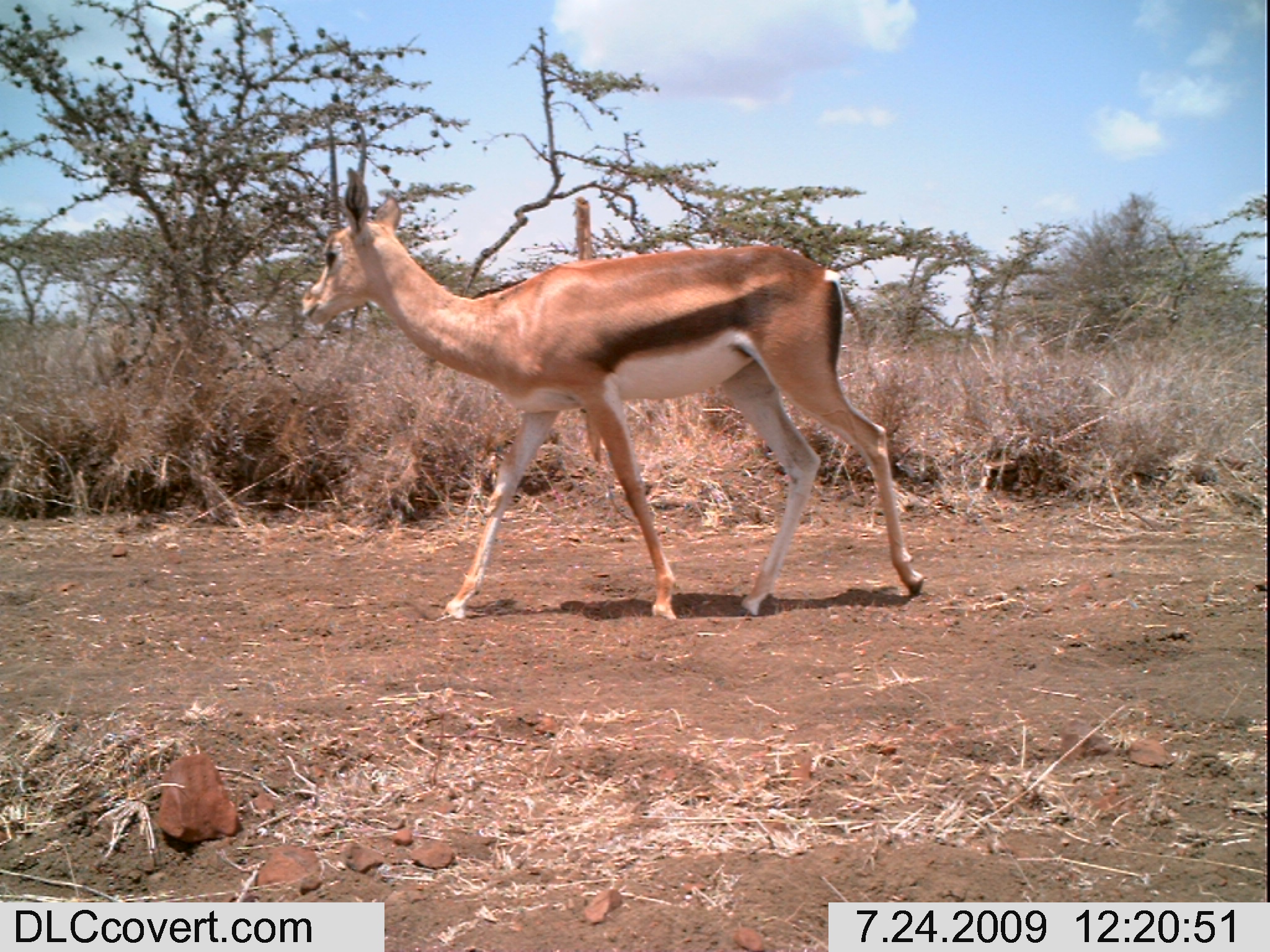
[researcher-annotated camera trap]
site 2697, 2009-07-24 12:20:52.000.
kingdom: Animalia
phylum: Chordata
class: Mammalia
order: Artiodactyla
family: Bovidae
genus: Nanger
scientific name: Nanger granti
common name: grant's gazelle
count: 1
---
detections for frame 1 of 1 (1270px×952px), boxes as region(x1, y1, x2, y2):
nanger granti: region(293, 164, 926, 623)